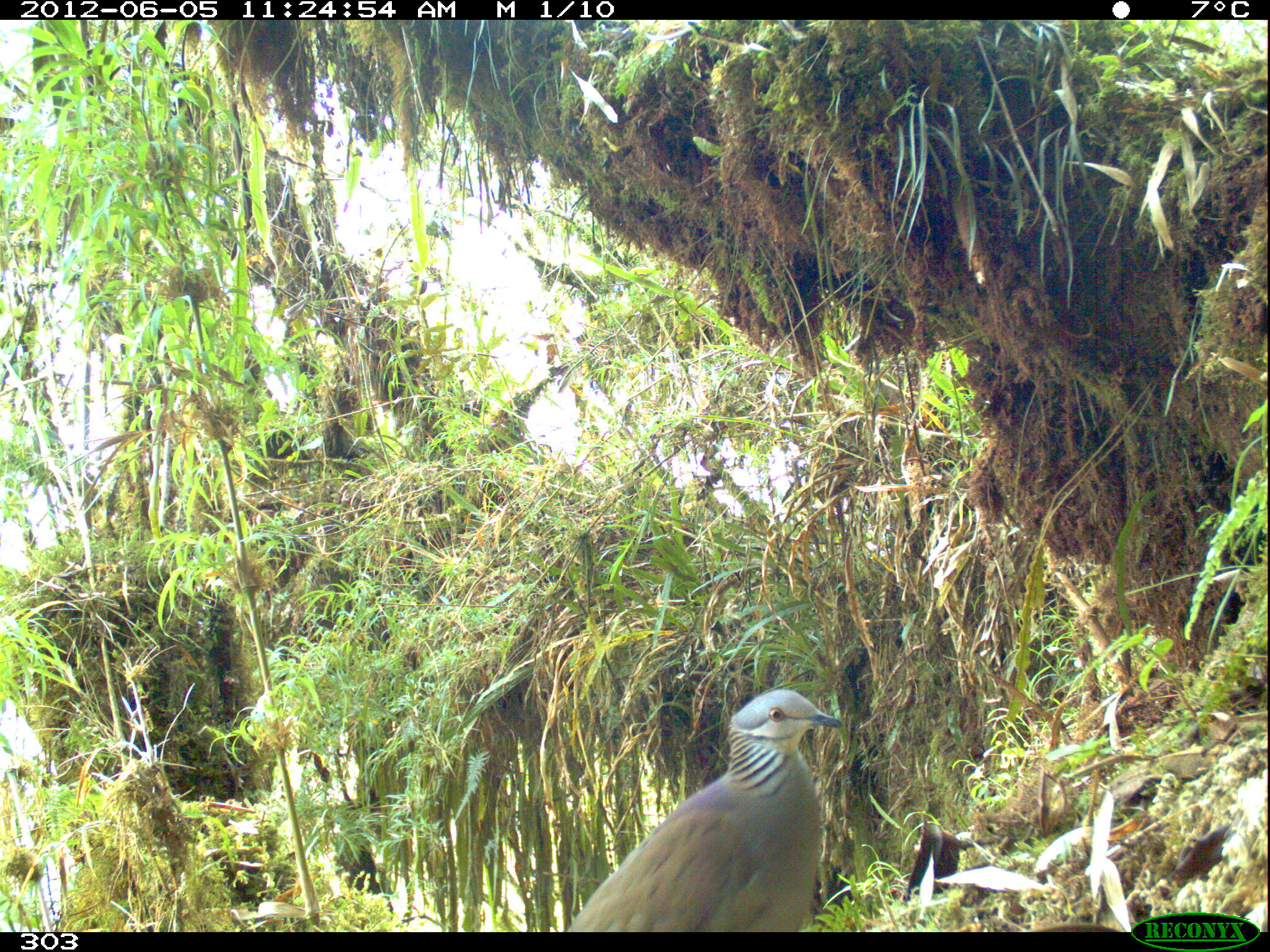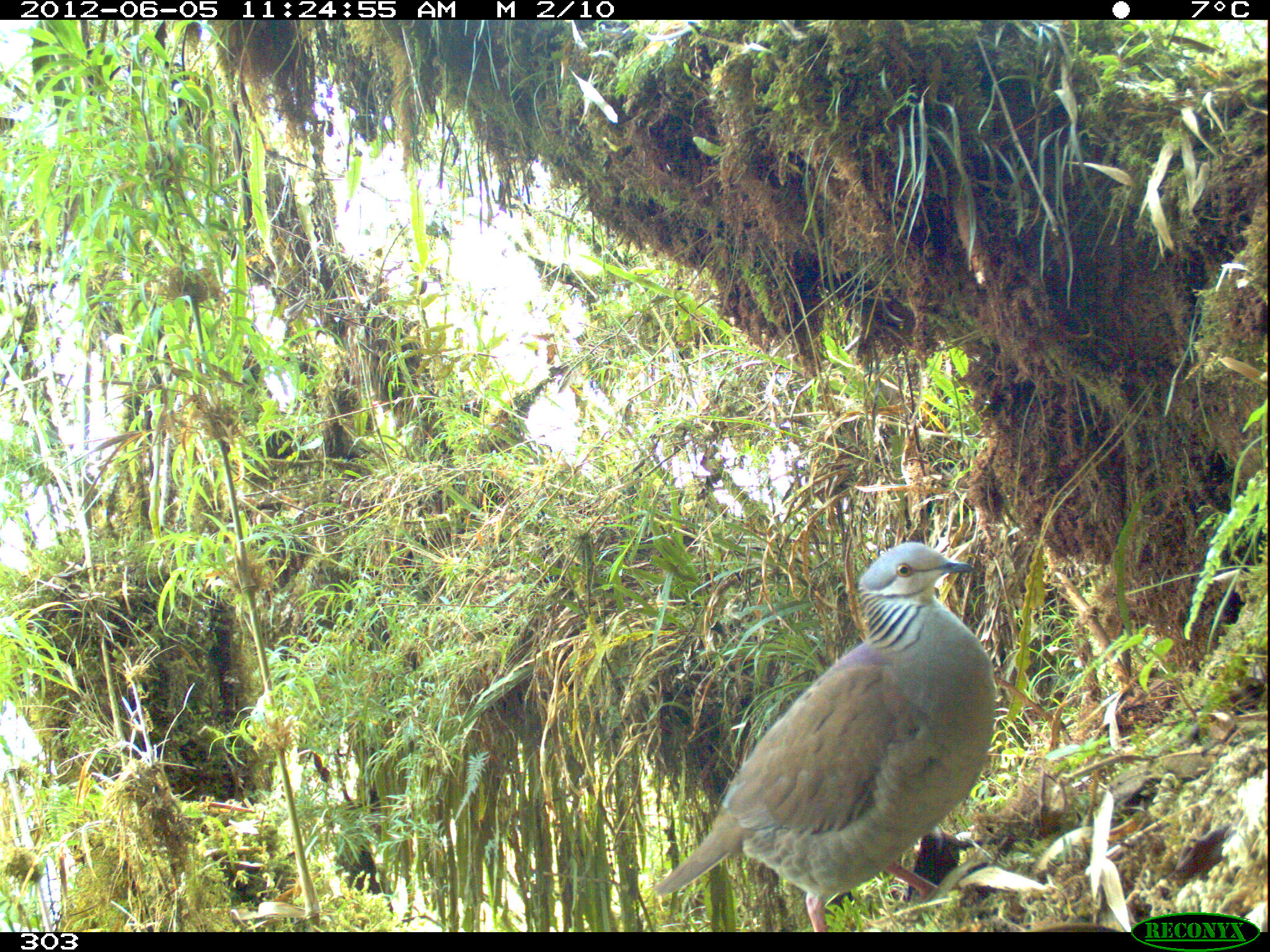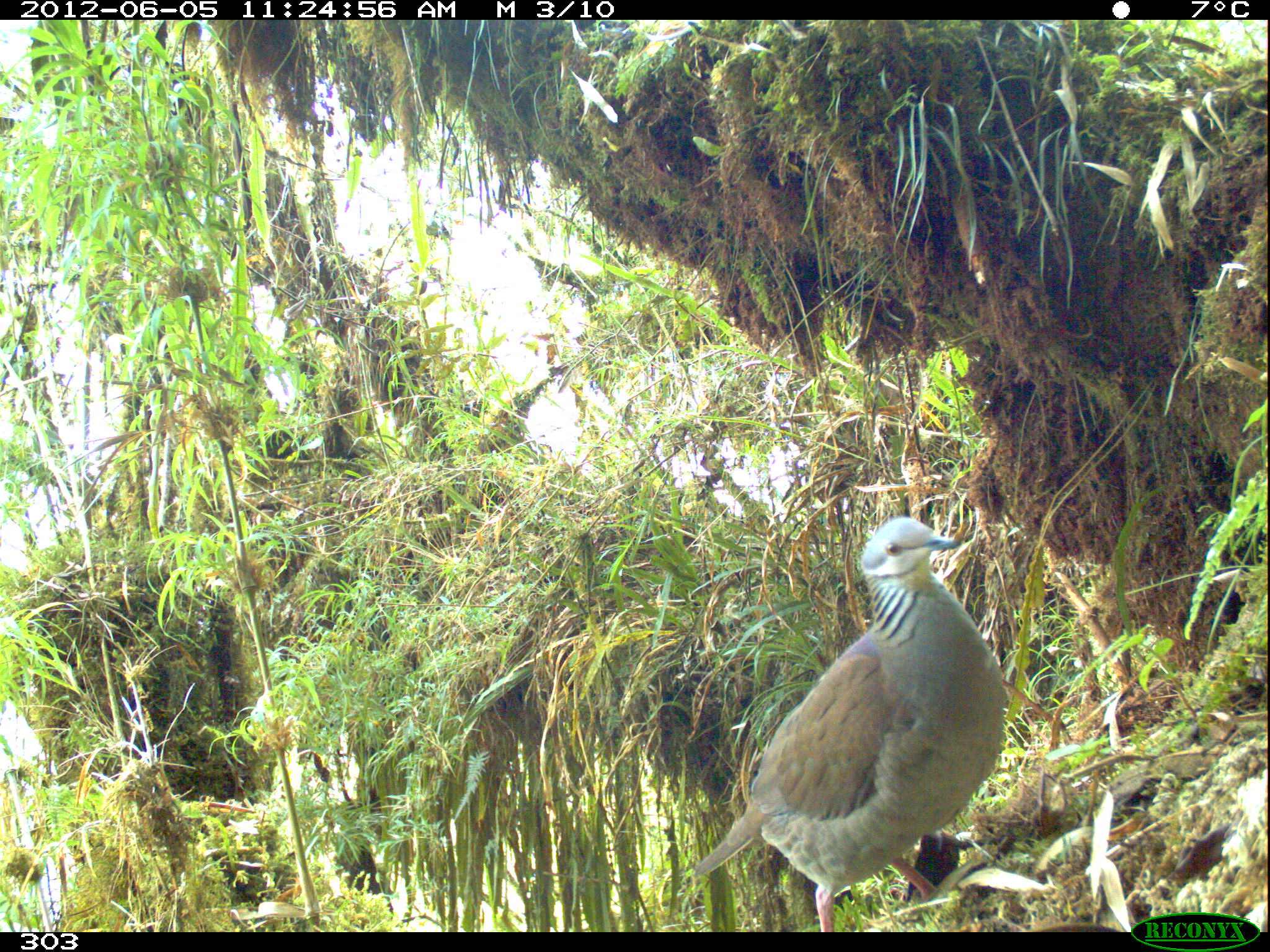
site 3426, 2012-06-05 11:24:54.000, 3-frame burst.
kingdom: Animalia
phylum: Chordata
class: Aves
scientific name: Aves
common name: bird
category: unknown bird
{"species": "unknown bird (bird) (Aves)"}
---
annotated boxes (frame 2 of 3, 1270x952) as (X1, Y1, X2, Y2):
unknown bird: (654, 539, 997, 932)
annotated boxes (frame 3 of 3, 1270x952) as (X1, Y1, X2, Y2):
unknown bird: (693, 515, 1005, 932)